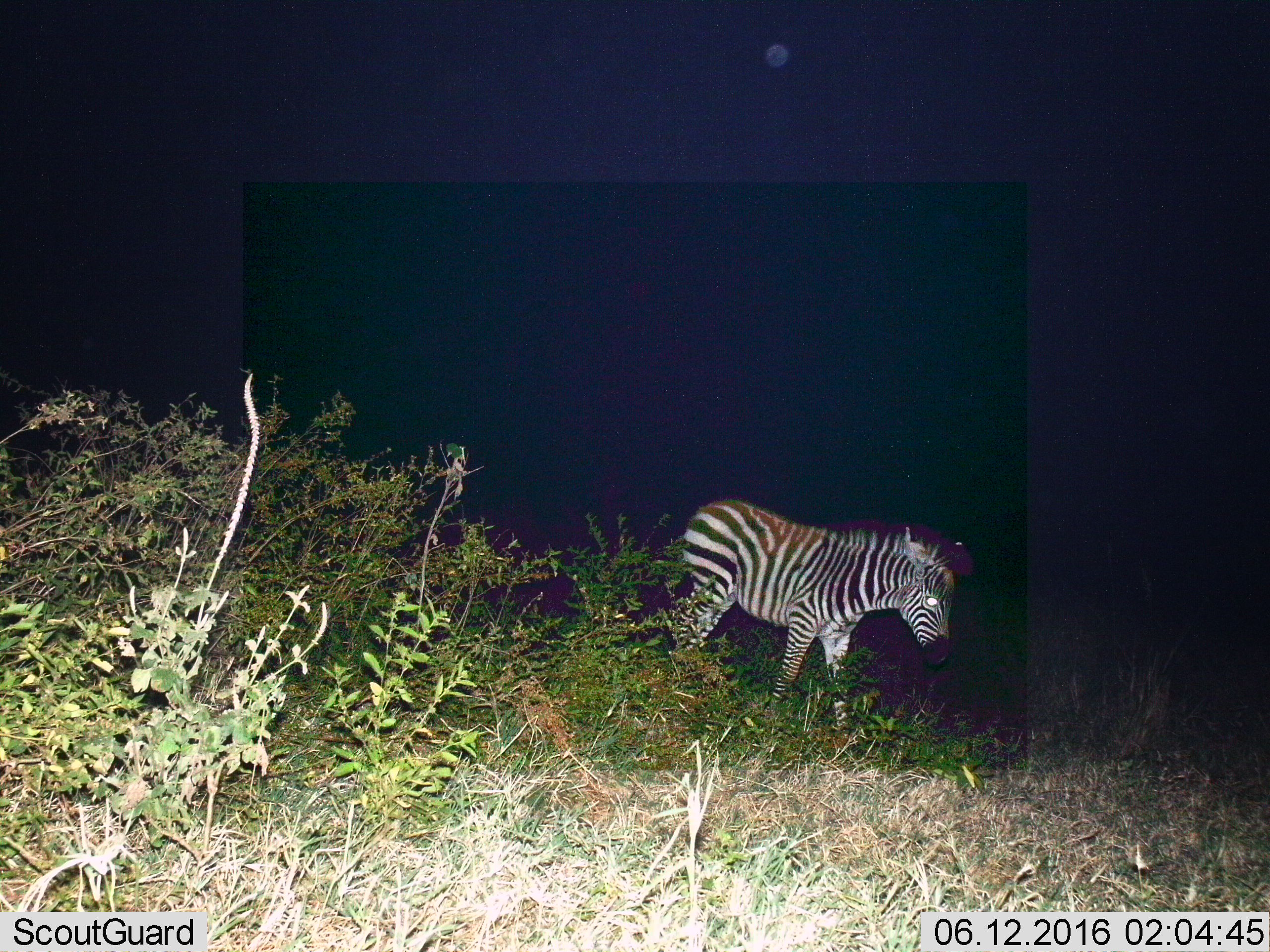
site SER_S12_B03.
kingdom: Animalia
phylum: Chordata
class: Mammalia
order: Perissodactyla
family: Equidae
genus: Equus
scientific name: Equus quagga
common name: plains zebra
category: zebraplains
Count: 1.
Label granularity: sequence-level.